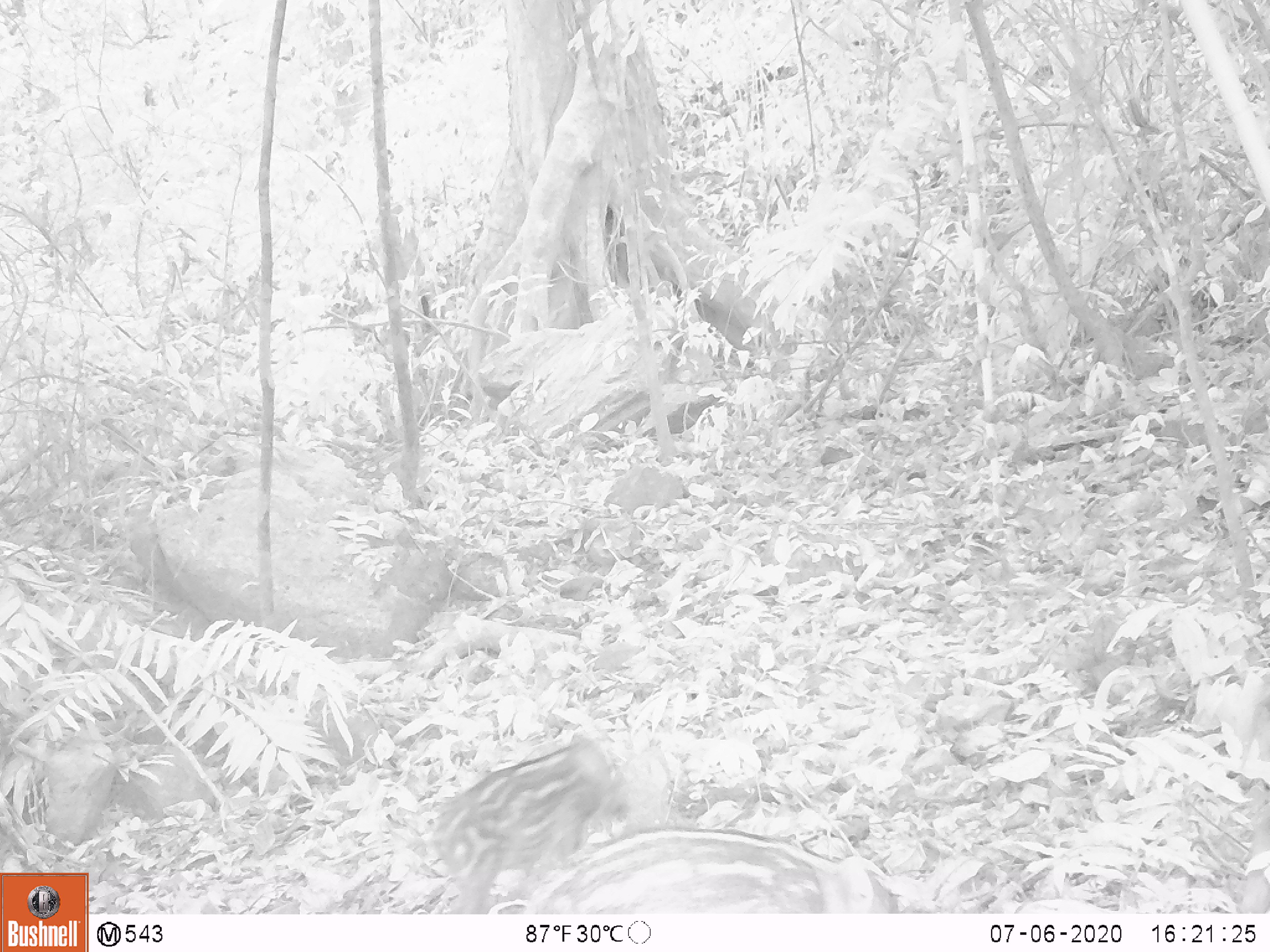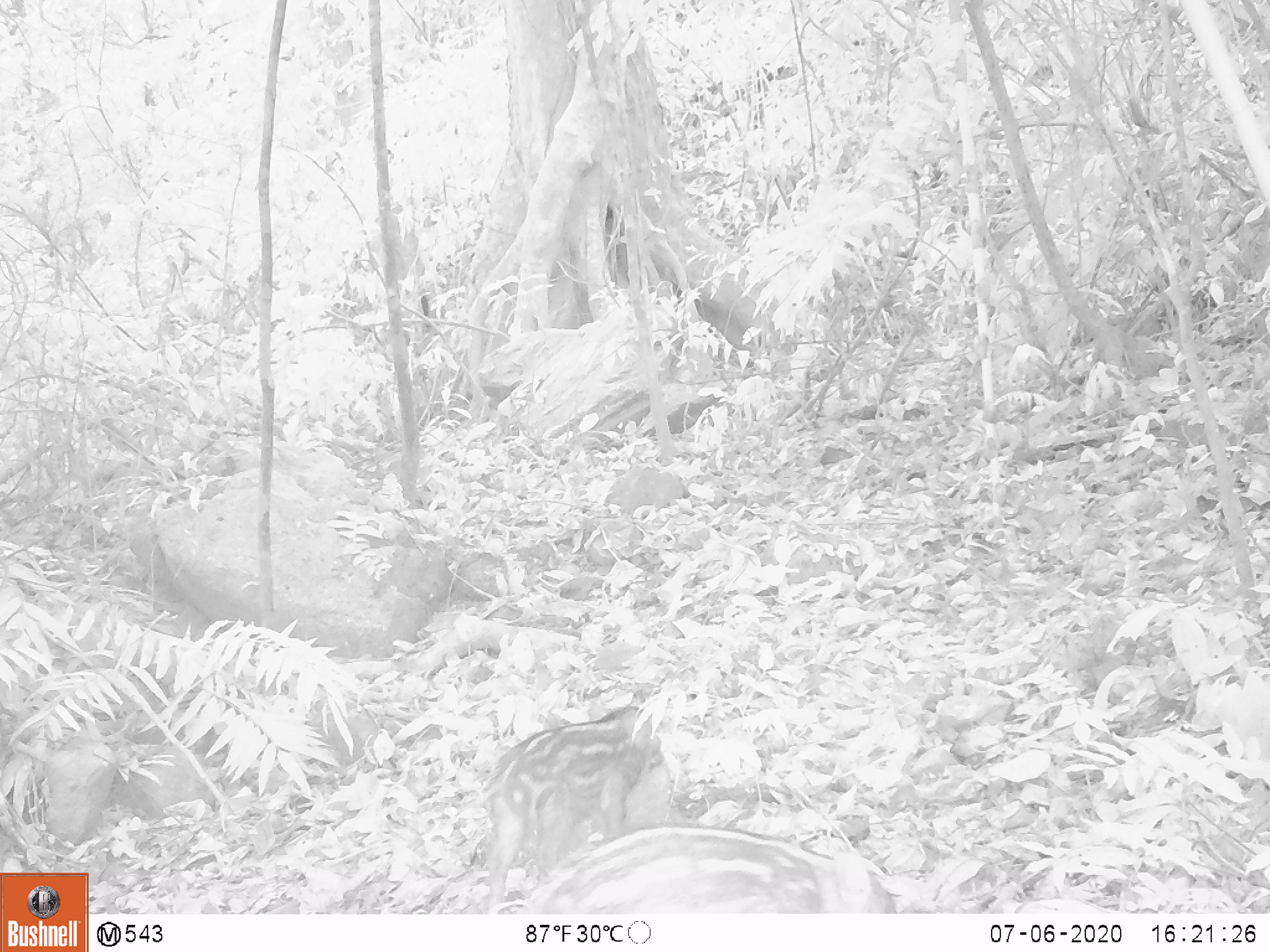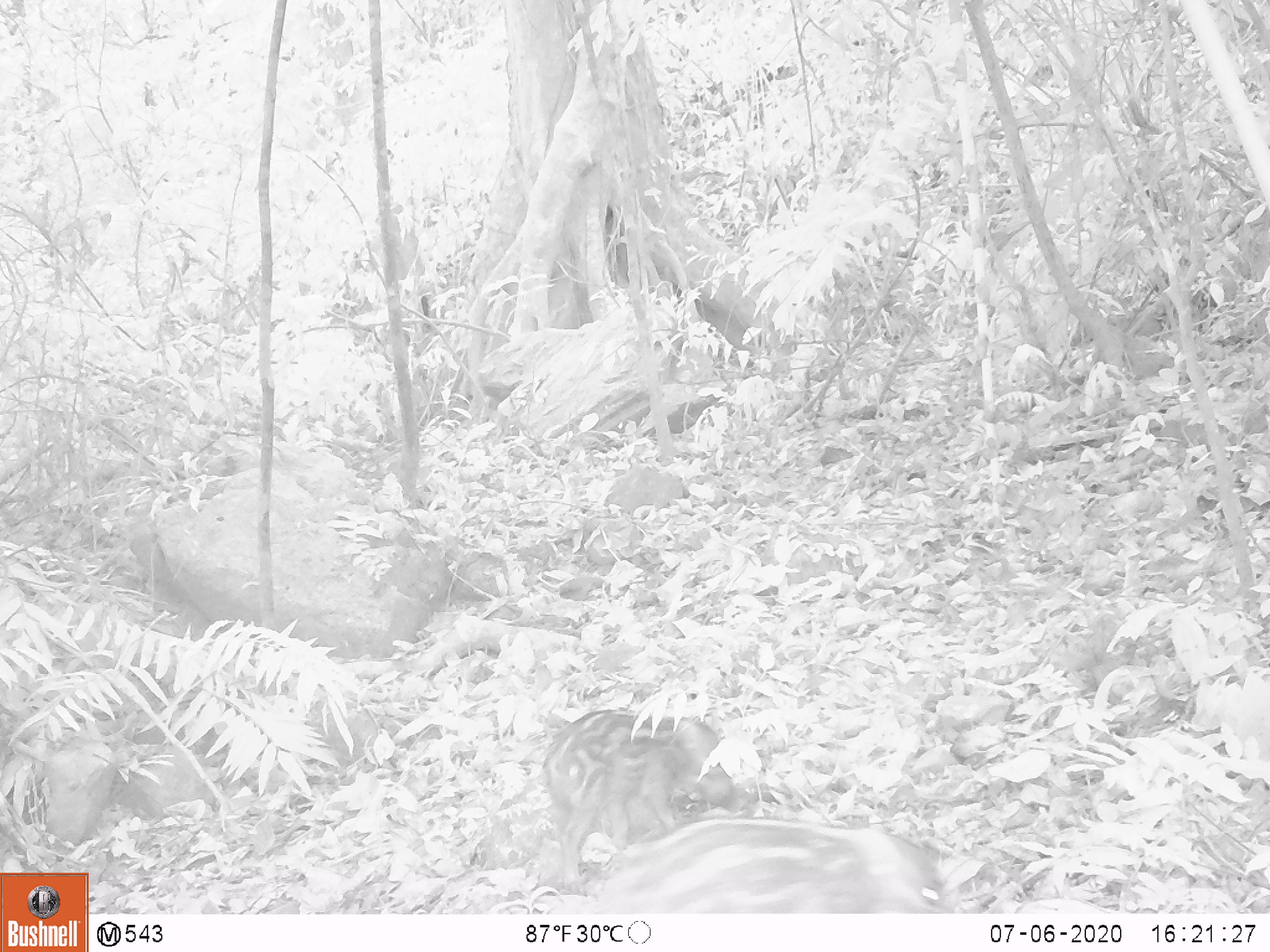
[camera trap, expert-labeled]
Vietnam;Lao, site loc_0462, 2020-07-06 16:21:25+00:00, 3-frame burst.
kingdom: Animalia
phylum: Chordata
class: Mammalia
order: Artiodactyla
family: Suidae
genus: Sus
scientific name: Sus scrofa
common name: eurasian wild pig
Eurasian wild pig (Sus scrofa). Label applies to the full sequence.